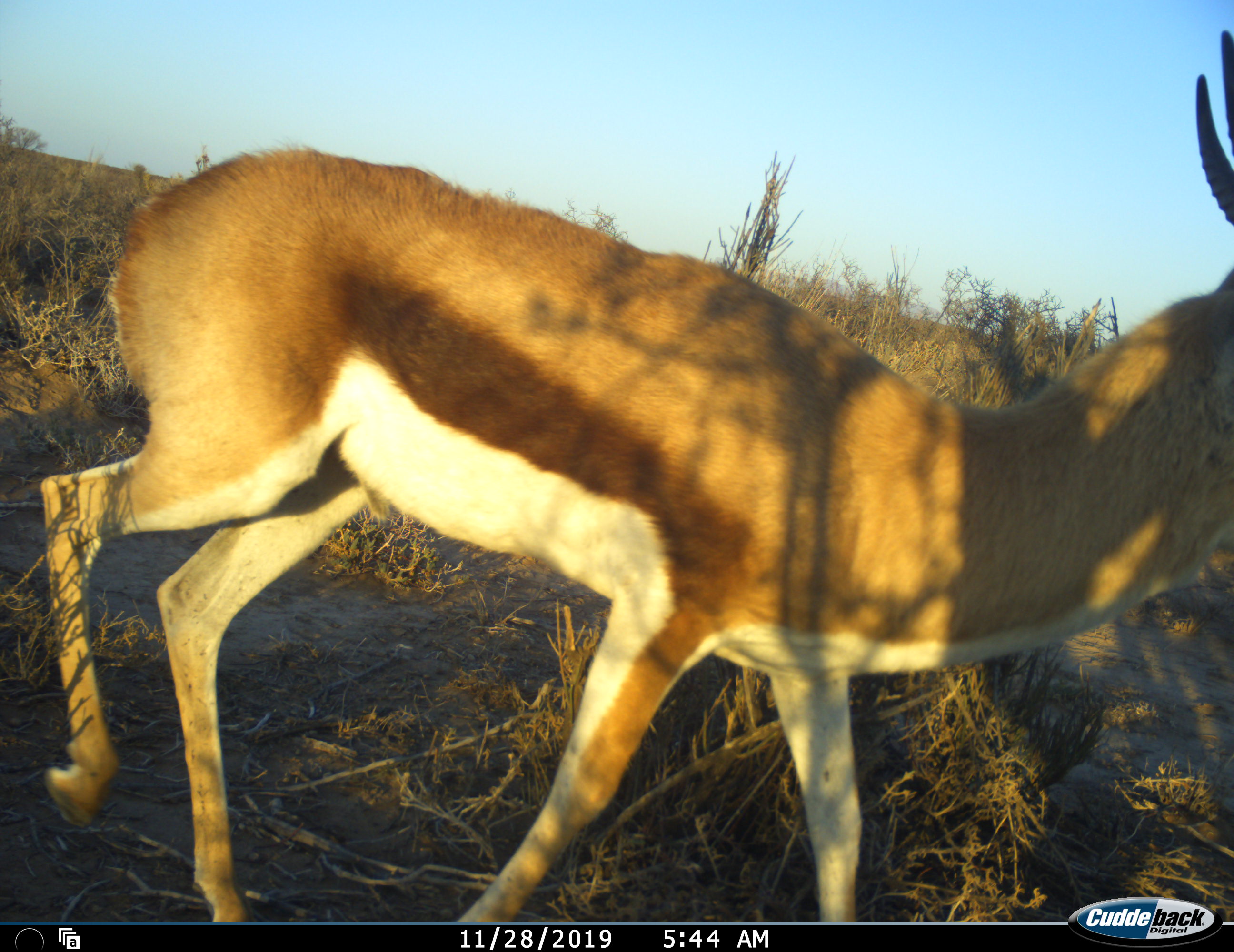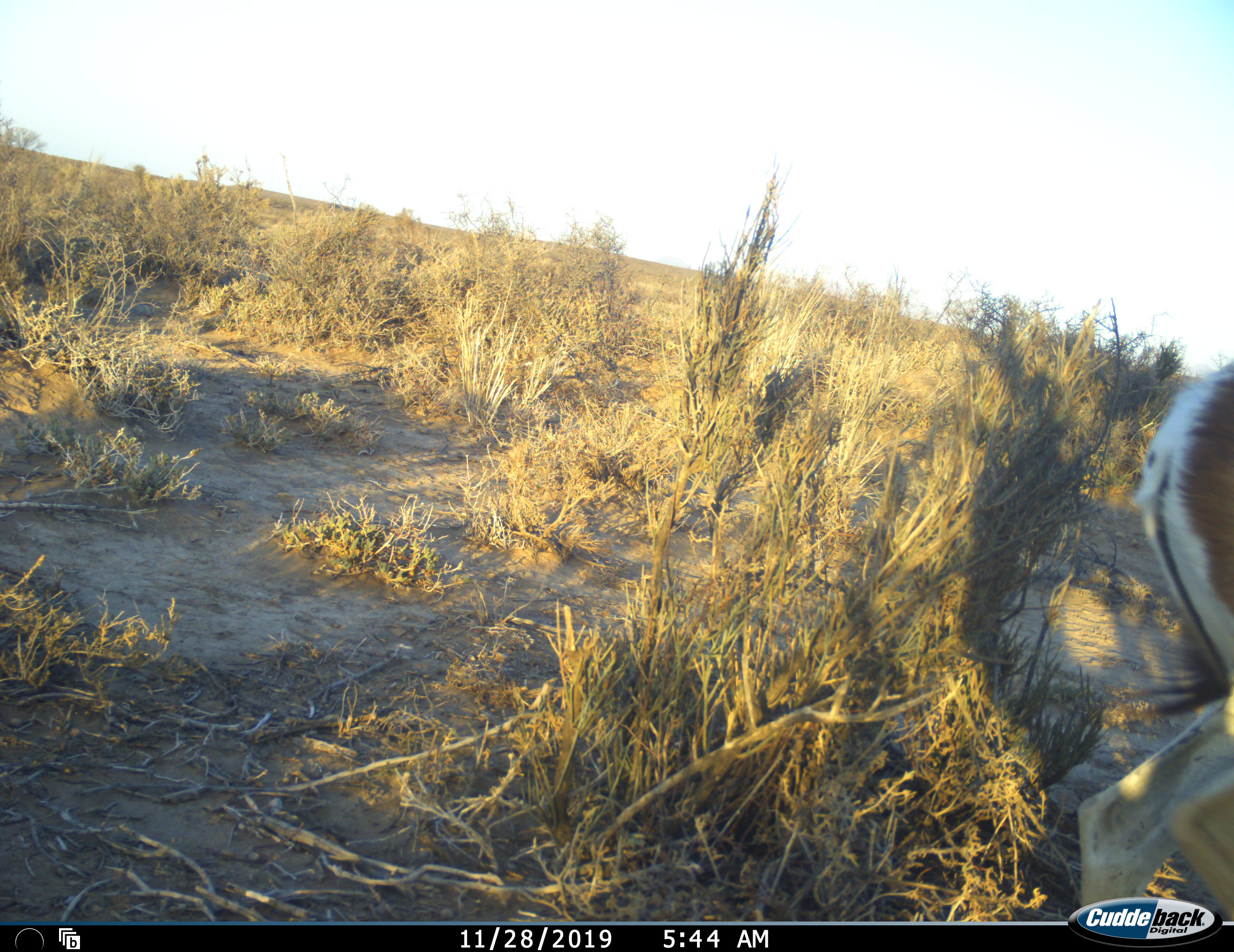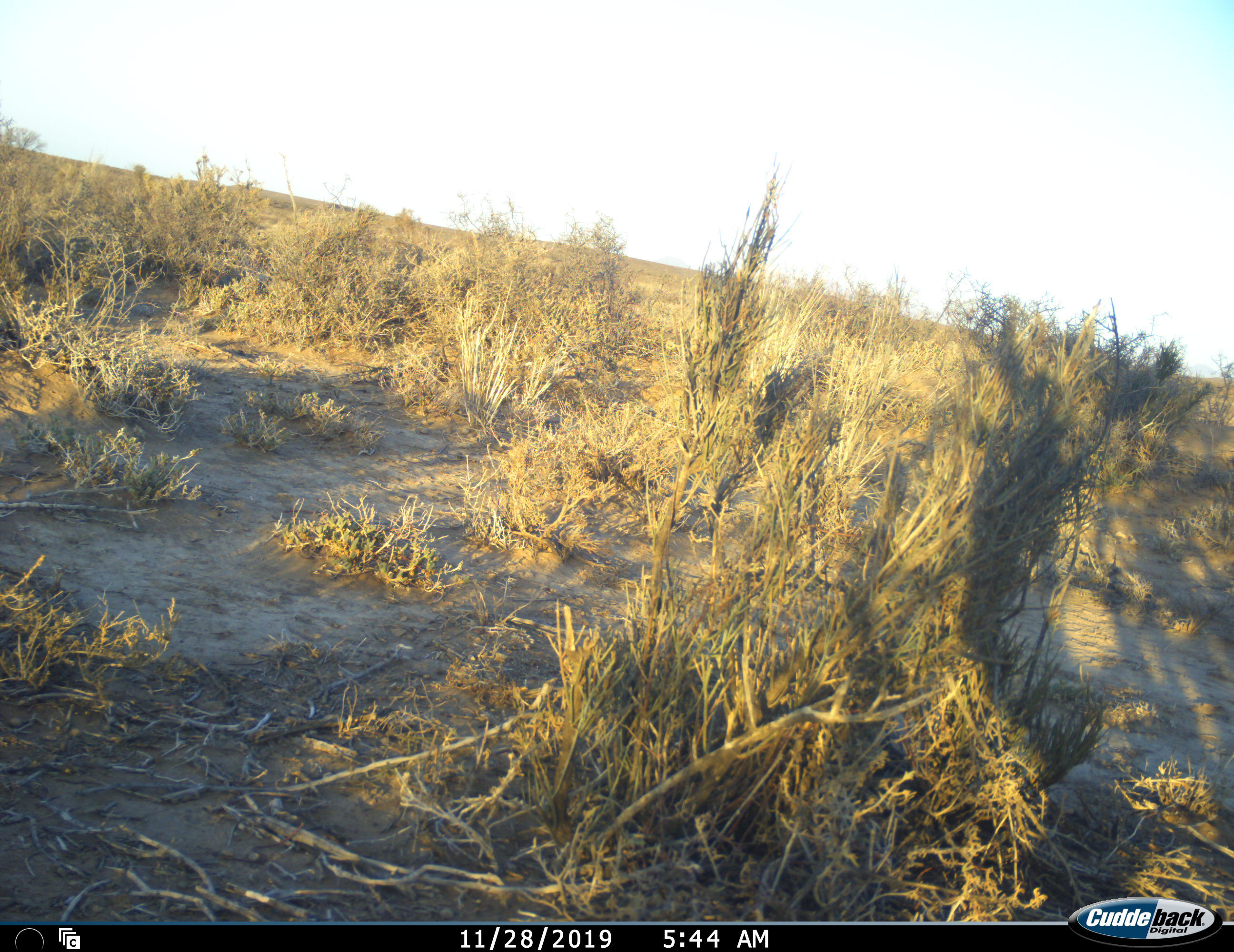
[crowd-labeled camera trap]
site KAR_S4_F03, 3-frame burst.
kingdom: Animalia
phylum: Chordata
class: Mammalia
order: Artiodactyla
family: Bovidae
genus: Antidorcas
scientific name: Antidorcas marsupialis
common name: springbok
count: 1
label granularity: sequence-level